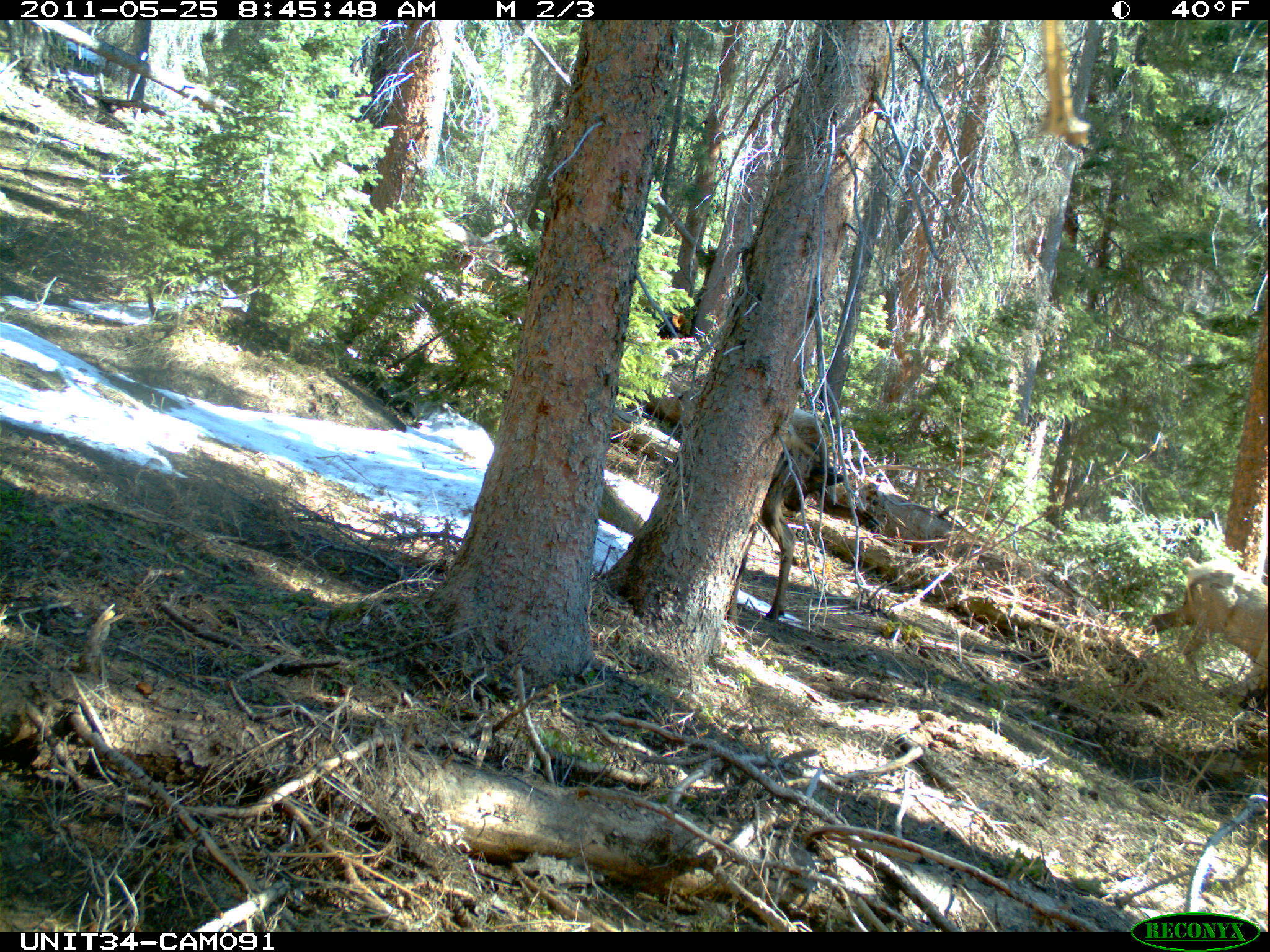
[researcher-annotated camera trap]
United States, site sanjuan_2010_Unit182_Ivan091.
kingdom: Animalia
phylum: Chordata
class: Mammalia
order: Artiodactyla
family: Cervidae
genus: Cervus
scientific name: Cervus elaphus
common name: red deer